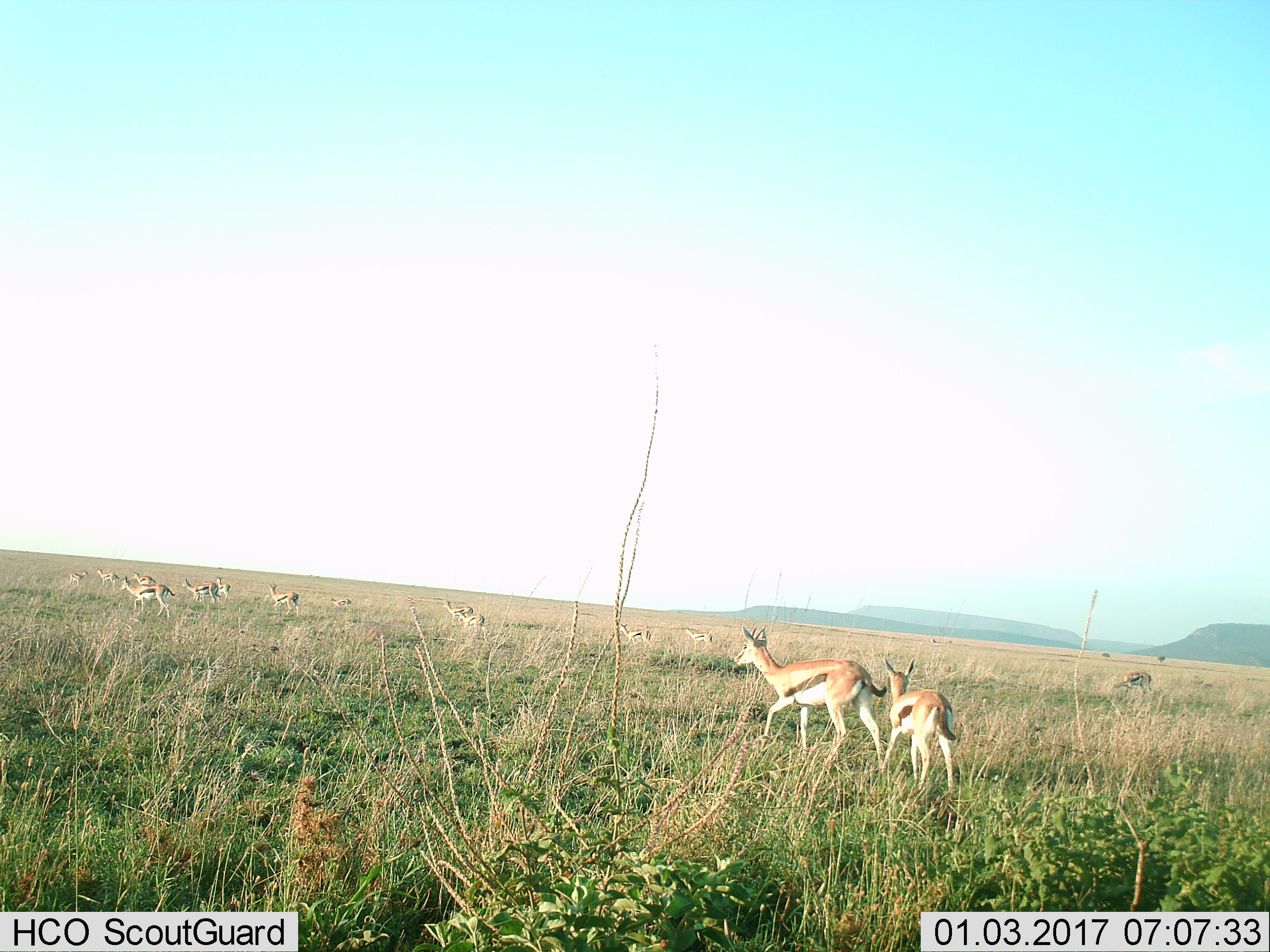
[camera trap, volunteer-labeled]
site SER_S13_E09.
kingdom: Animalia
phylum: Chordata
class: Mammalia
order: Artiodactyla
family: Bovidae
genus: Eudorcas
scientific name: Eudorcas thomsonii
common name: thomson's gazelle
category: gazellethomsons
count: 11-50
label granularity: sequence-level